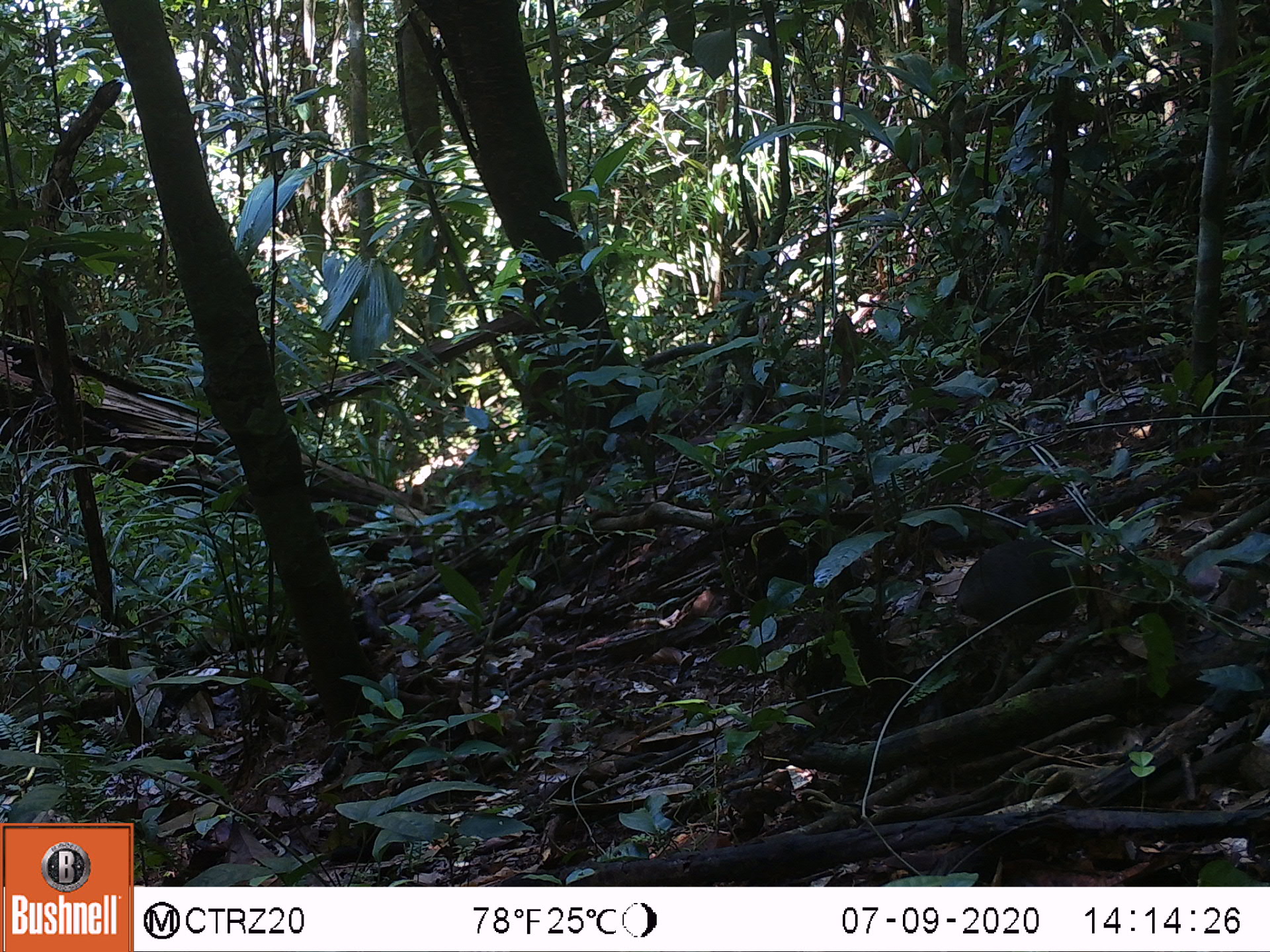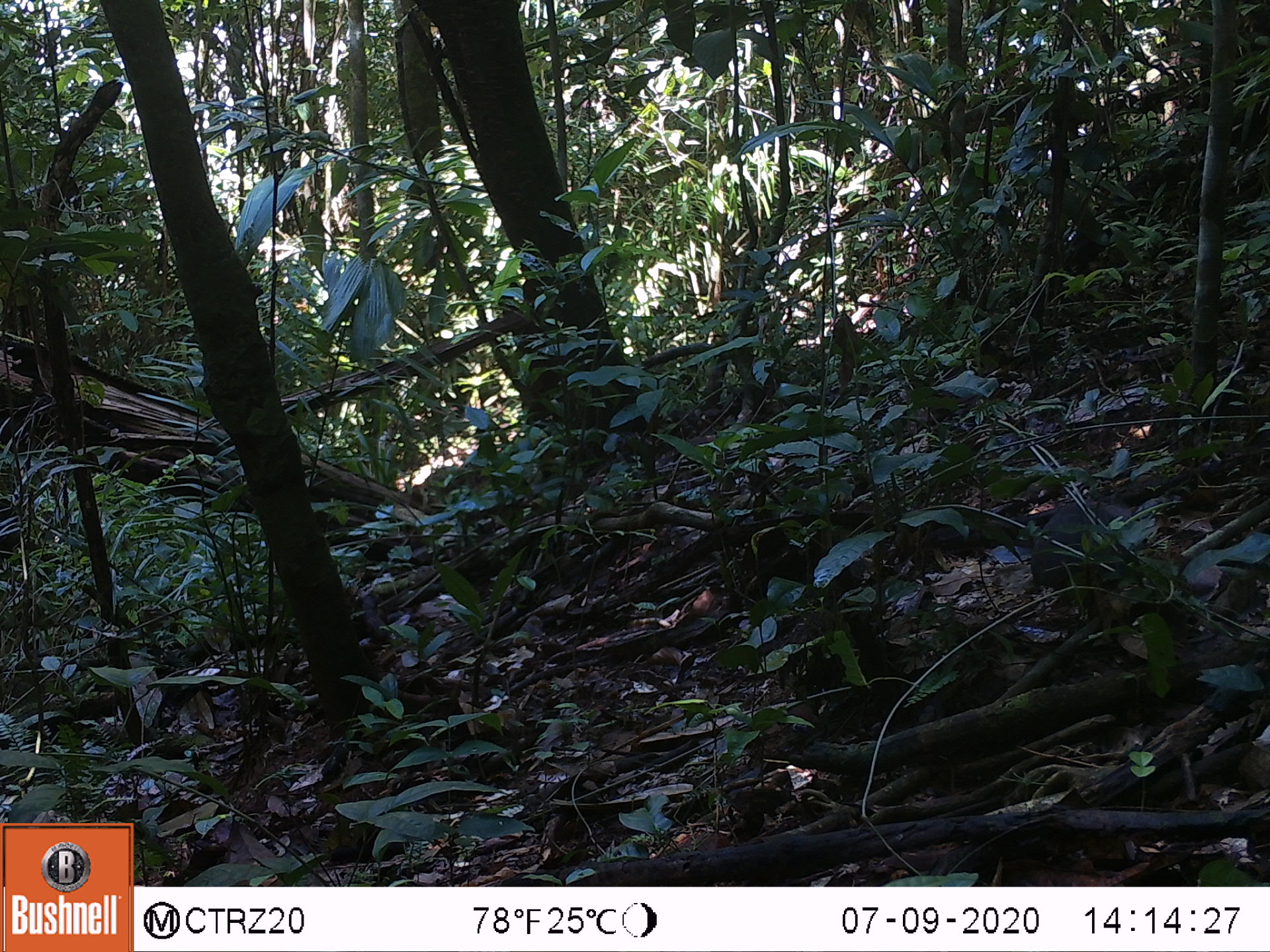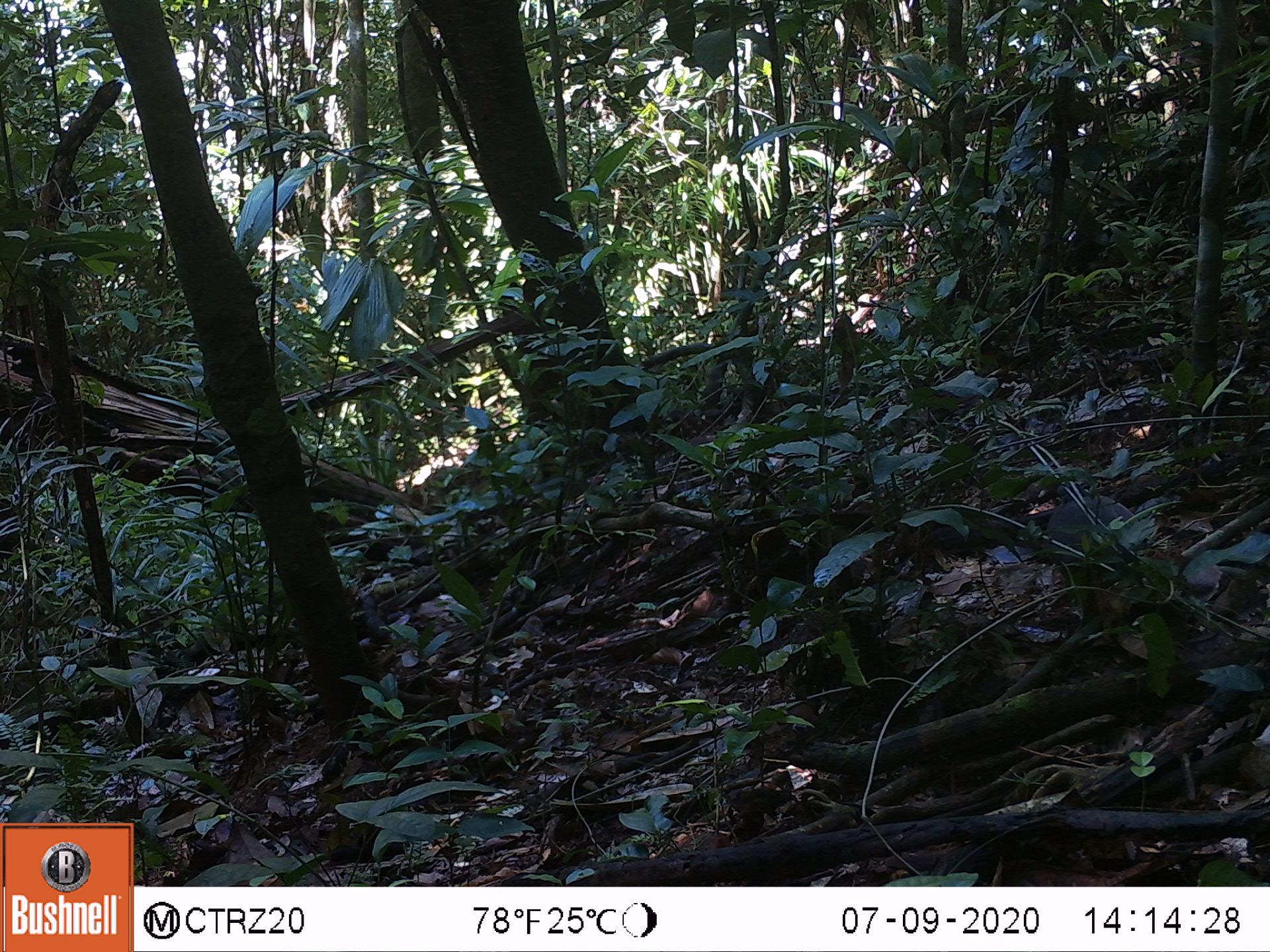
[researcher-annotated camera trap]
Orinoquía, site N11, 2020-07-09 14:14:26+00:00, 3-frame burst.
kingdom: Animalia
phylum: Chordata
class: Aves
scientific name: Aves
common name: bird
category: unknown bird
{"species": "unknown bird (bird) (Aves)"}